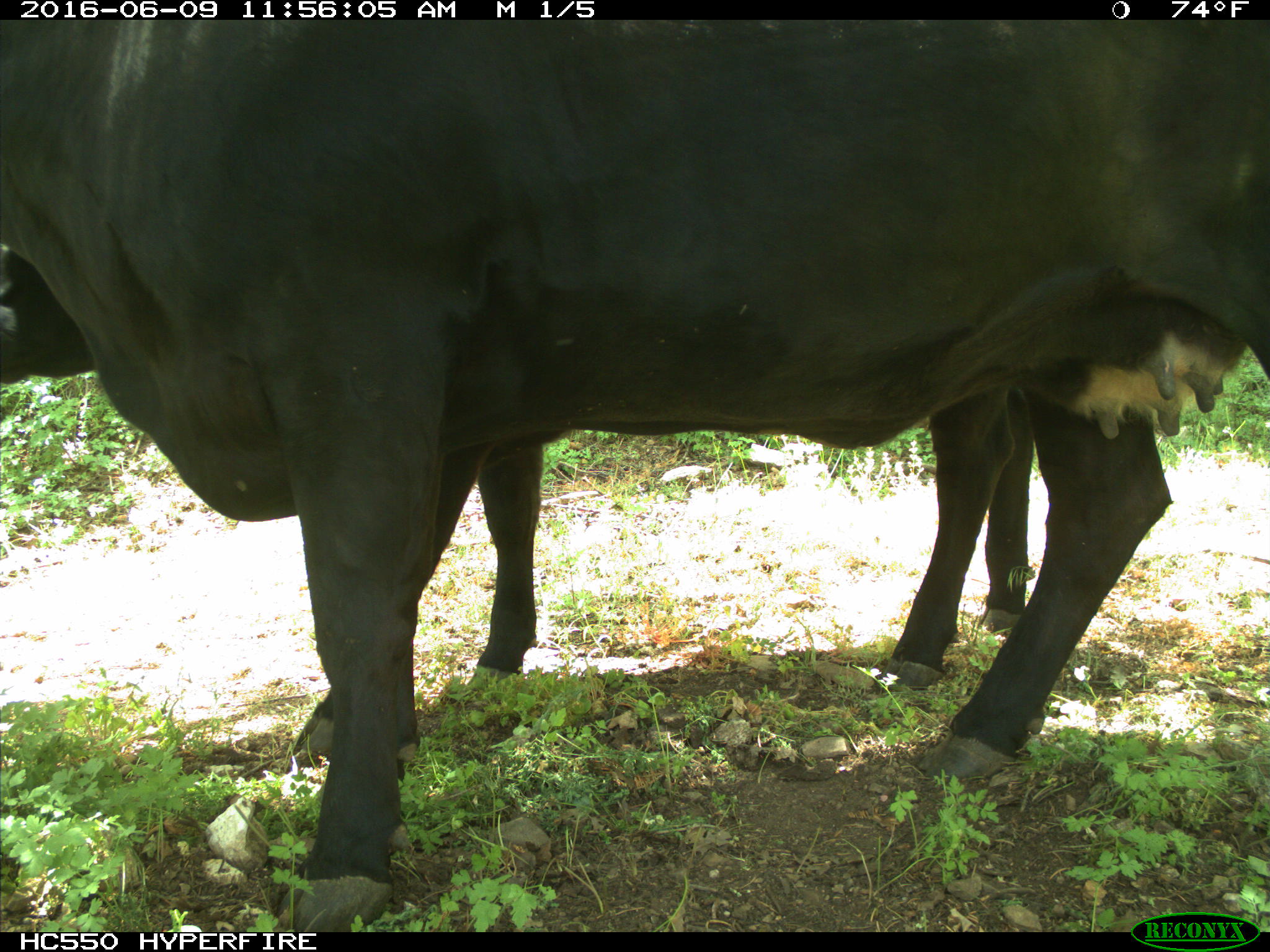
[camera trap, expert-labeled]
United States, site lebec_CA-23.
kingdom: Animalia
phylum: Chordata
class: Mammalia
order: Artiodactyla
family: Bovidae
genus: Bos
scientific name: Bos taurus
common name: domestic cow